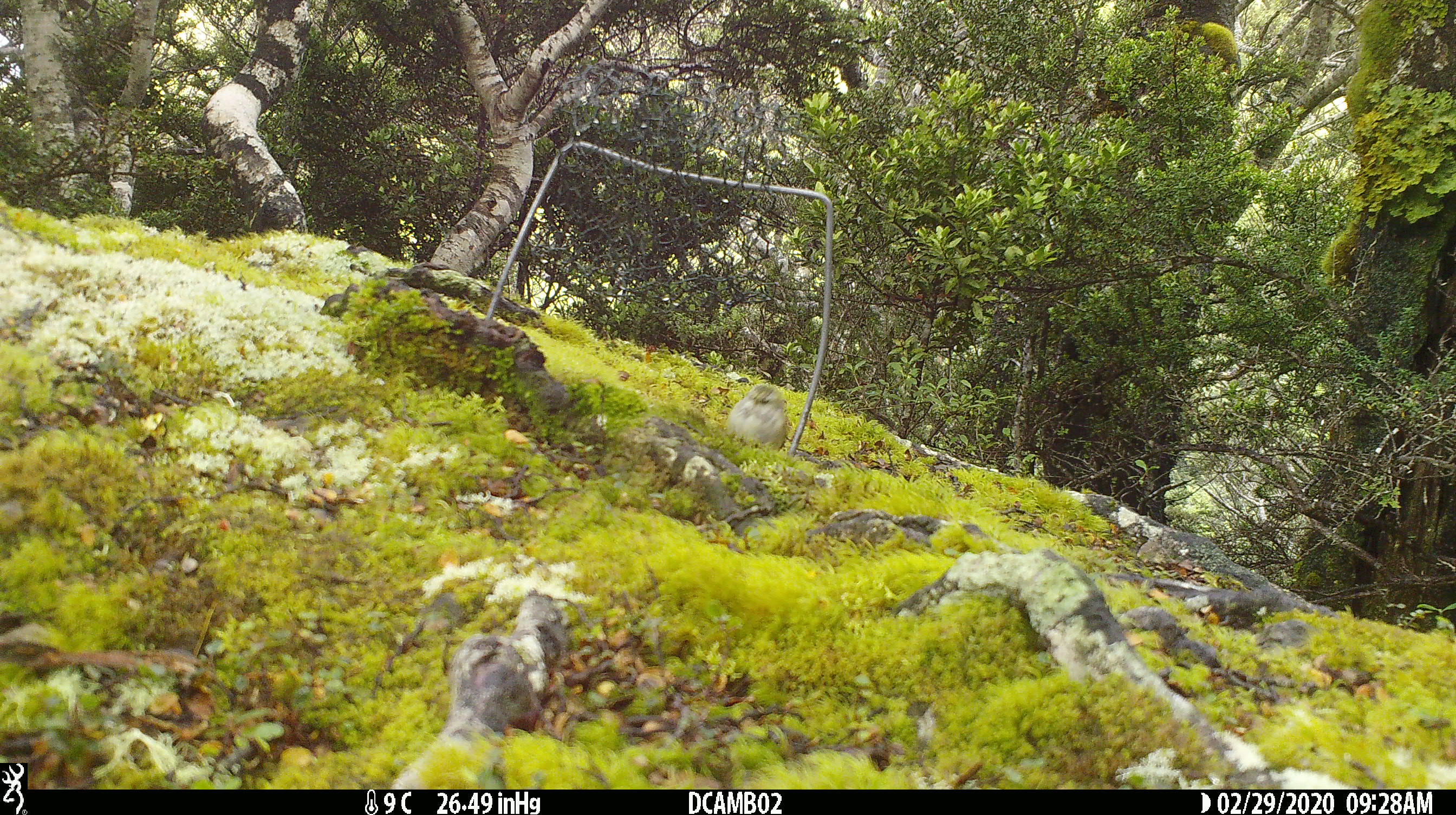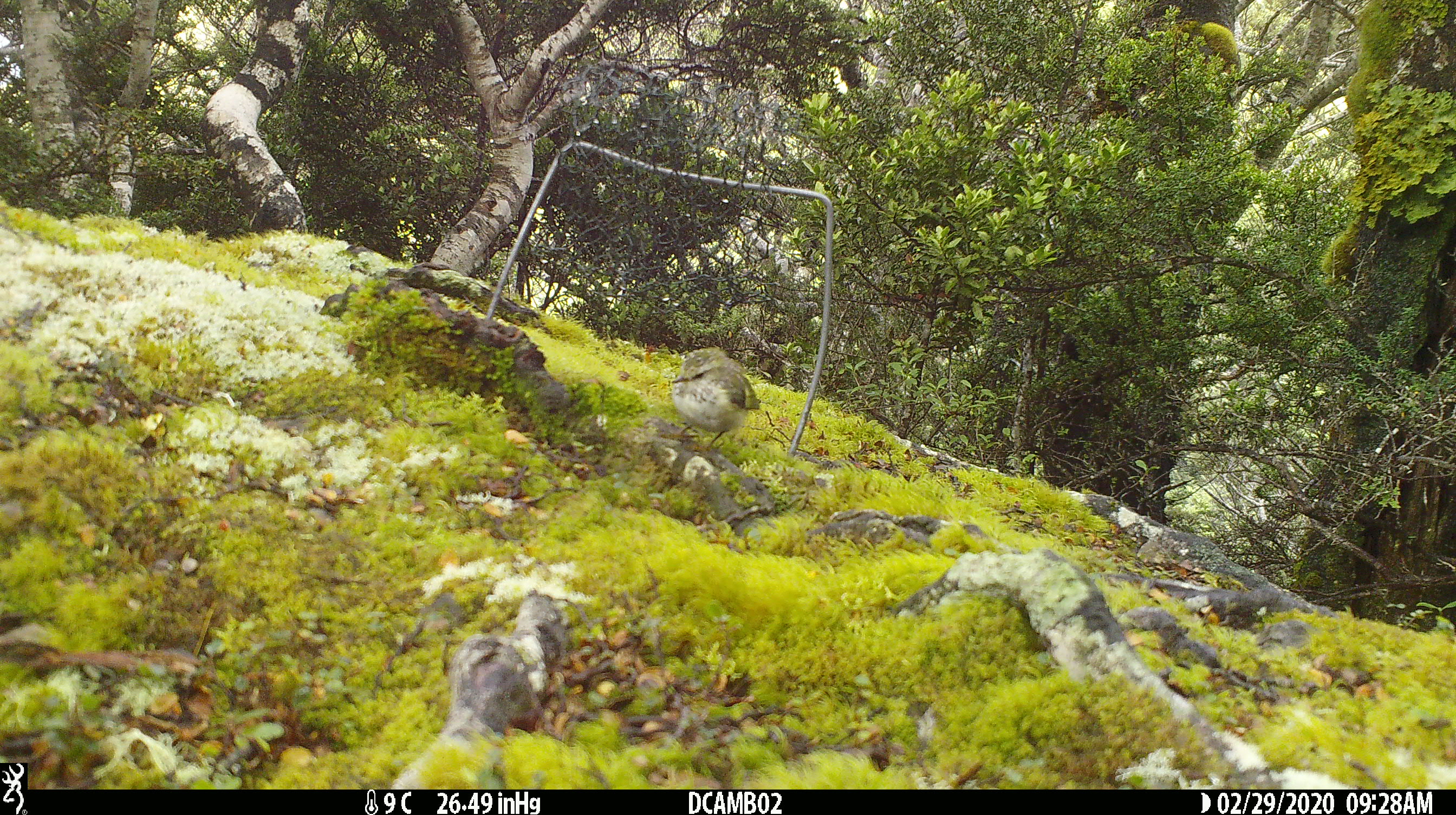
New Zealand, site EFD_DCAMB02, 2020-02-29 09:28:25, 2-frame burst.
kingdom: Animalia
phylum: Chordata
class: Aves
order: Passeriformes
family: Acanthisittidae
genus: Acanthisitta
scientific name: Acanthisitta chloris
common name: rifleman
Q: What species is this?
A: Rifleman (Acanthisitta chloris).